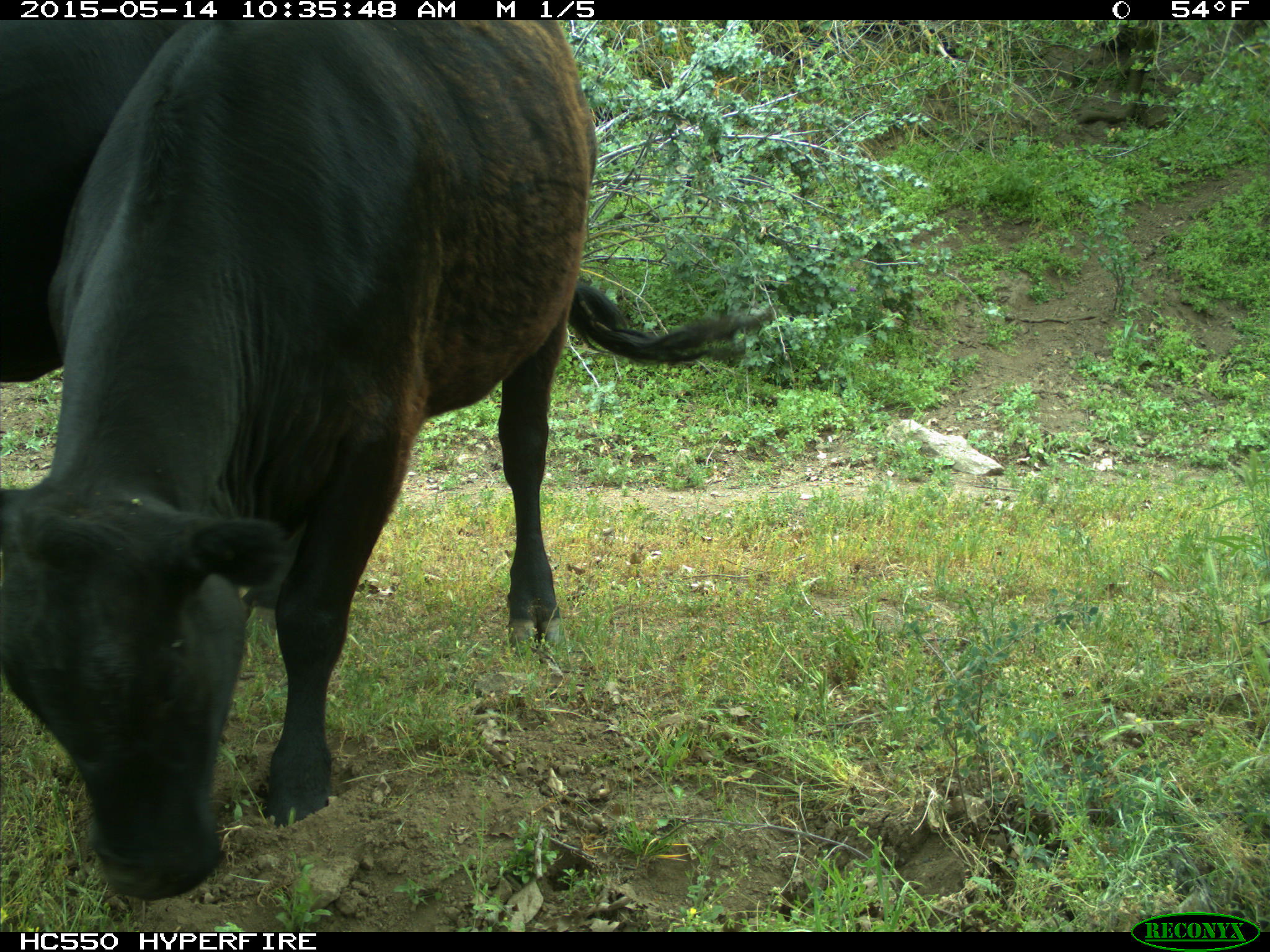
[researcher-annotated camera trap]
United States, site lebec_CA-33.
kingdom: Animalia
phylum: Chordata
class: Mammalia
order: Artiodactyla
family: Bovidae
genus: Bos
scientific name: Bos taurus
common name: domestic cow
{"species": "Bos taurus (domestic cow)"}